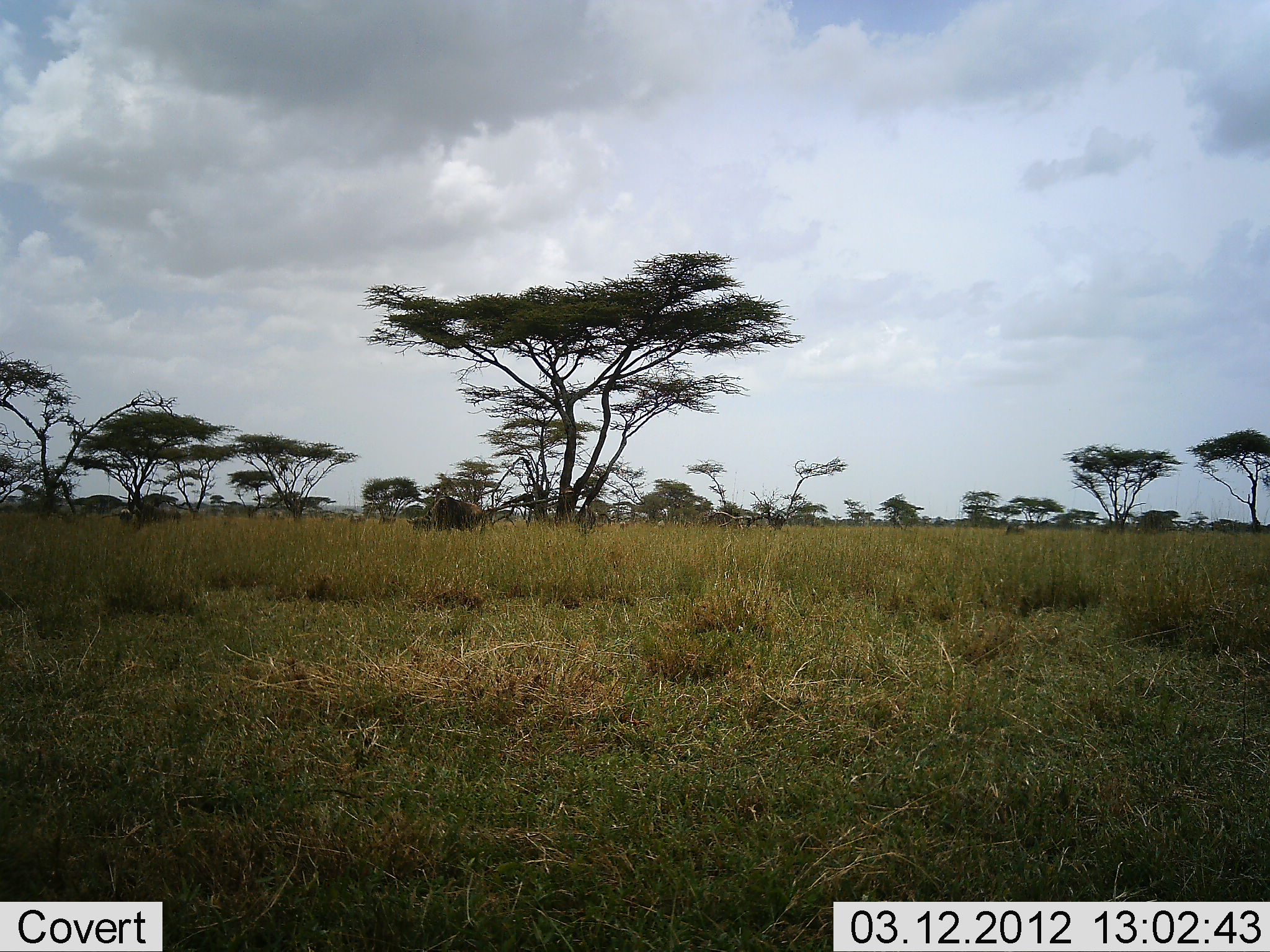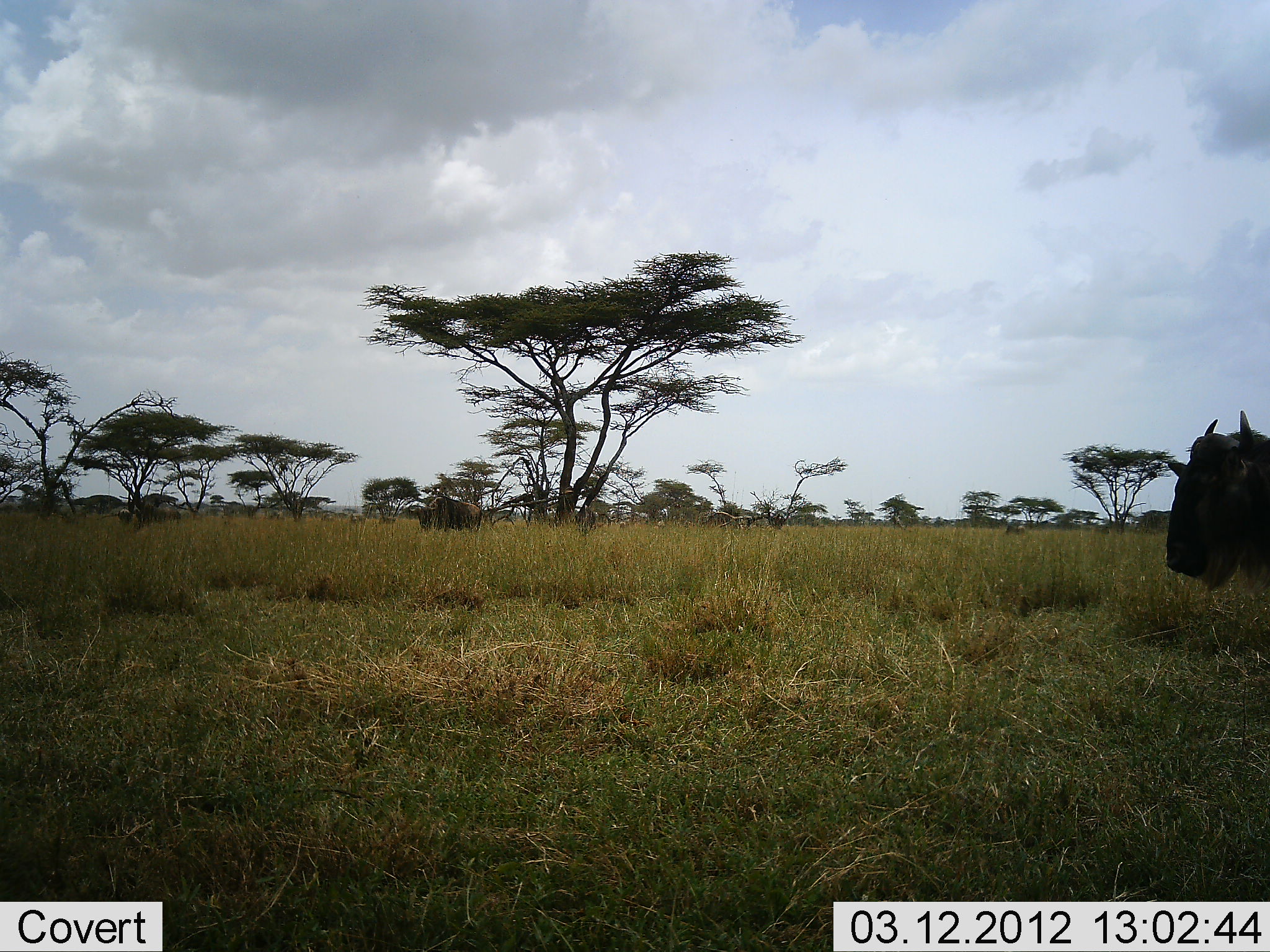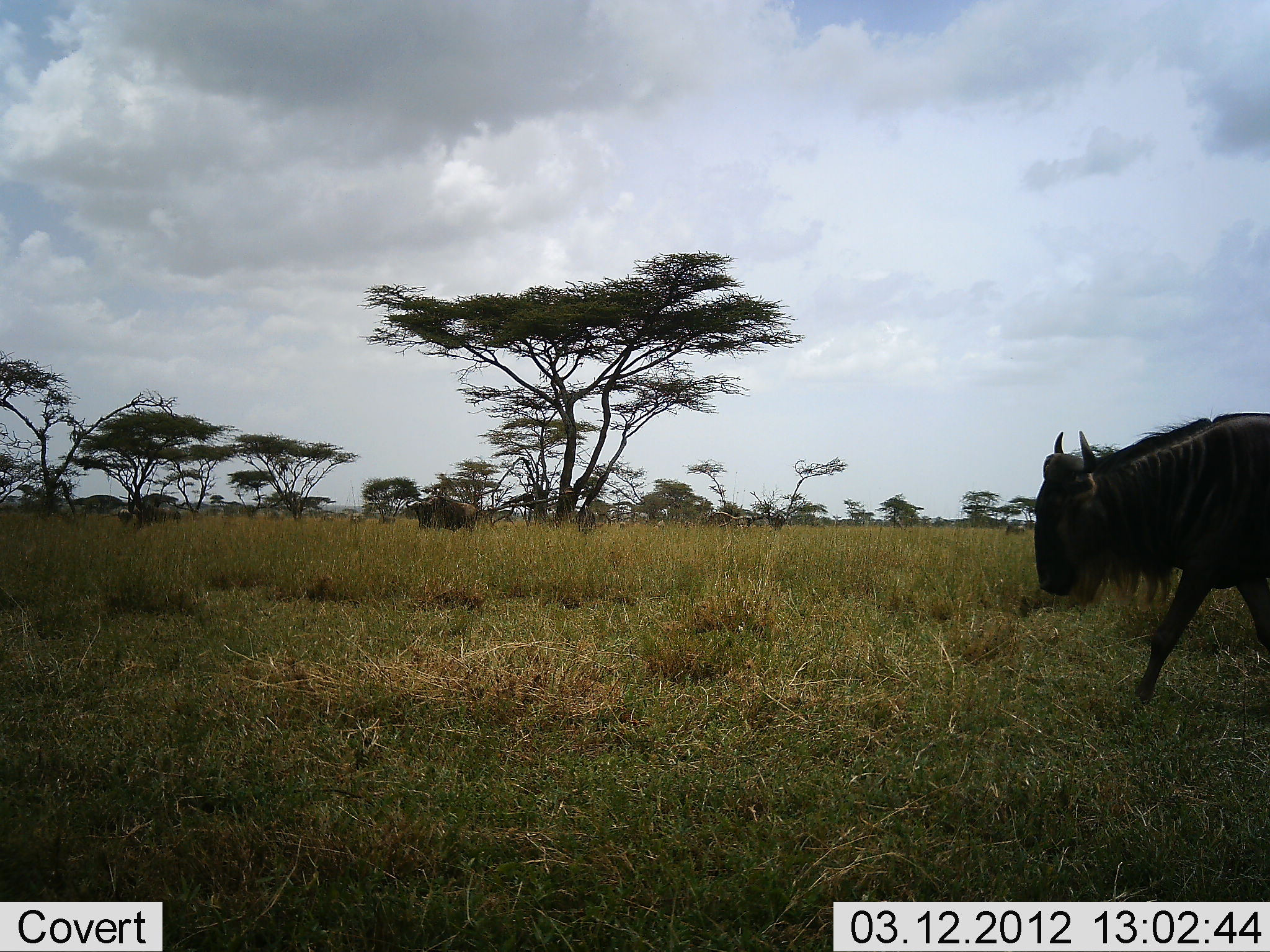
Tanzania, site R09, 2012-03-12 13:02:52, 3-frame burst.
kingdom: Animalia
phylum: Chordata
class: Mammalia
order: Artiodactyla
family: Bovidae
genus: Connochaetes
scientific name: Connochaetes taurinus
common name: blue wildebeest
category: wildebeest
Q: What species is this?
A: Wildebeest (blue wildebeest) (Connochaetes taurinus).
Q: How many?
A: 2.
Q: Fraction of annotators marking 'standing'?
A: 29%.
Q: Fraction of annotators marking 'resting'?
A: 7%.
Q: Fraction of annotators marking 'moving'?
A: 93%.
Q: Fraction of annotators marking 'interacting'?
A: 0%.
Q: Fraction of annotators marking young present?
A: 0%.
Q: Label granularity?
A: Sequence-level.